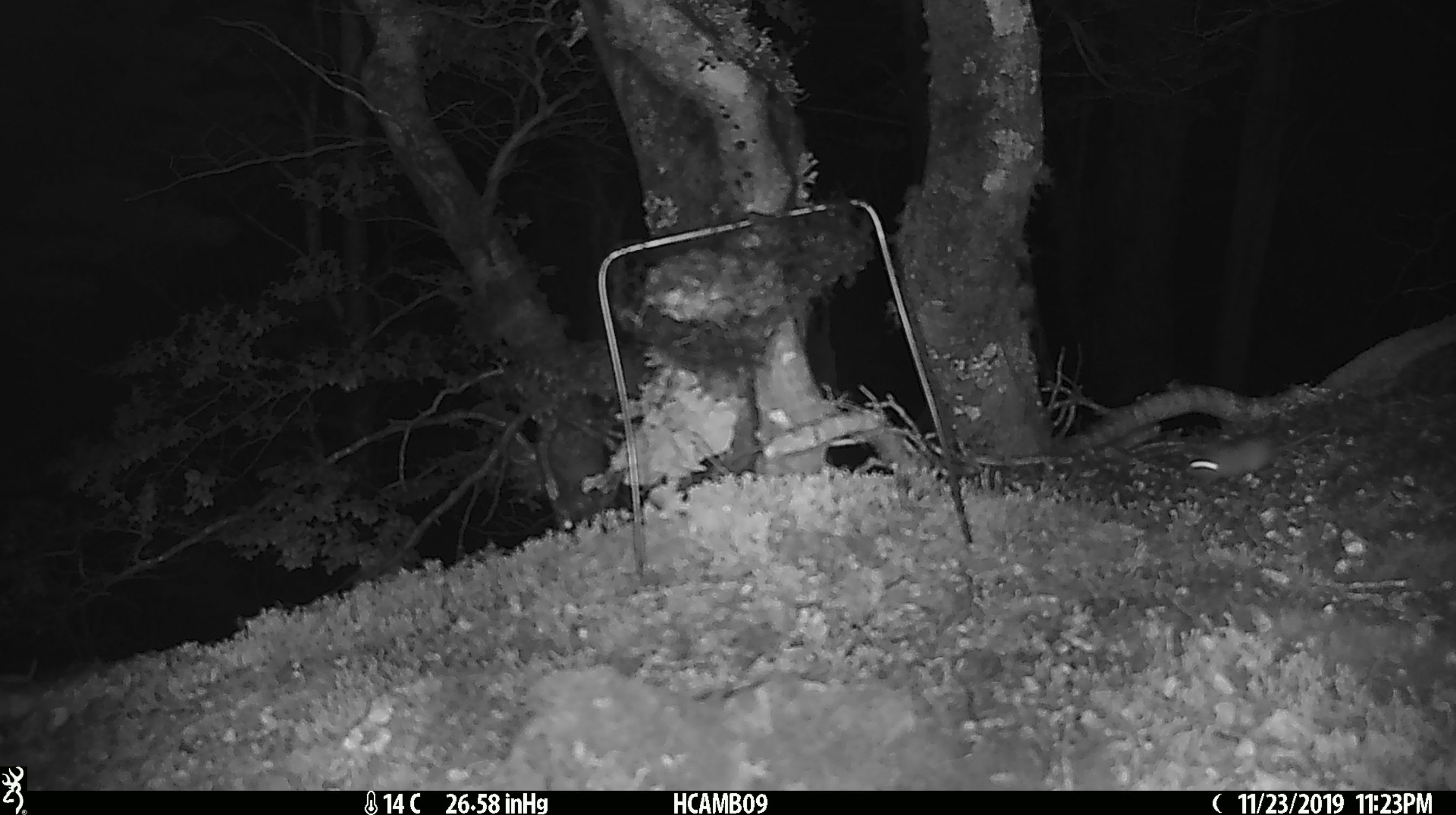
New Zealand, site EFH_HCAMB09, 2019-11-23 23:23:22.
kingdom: Animalia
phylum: Chordata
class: Mammalia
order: Rodentia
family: Muridae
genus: Mus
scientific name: Mus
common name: mouse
Mouse (Mus).